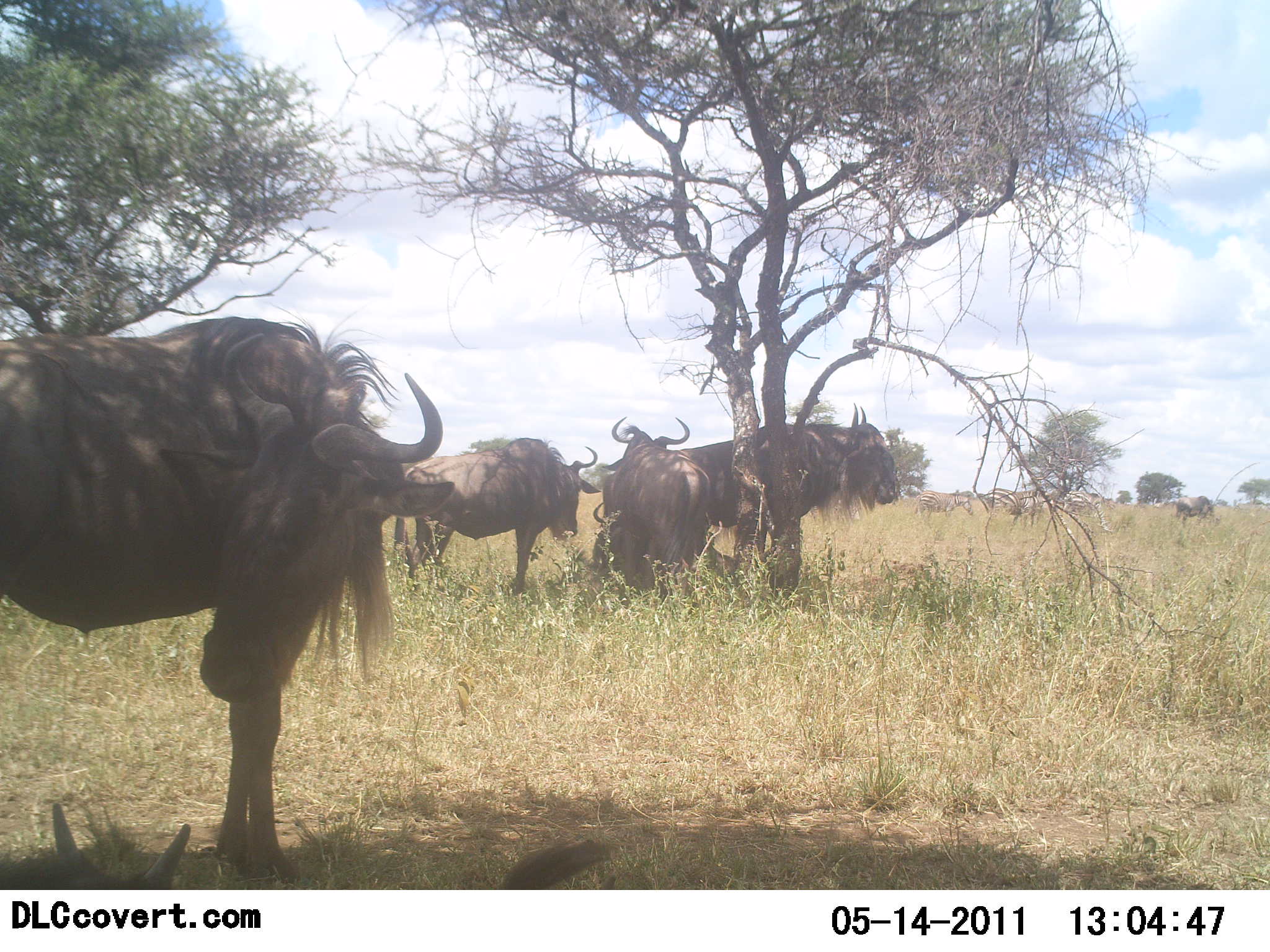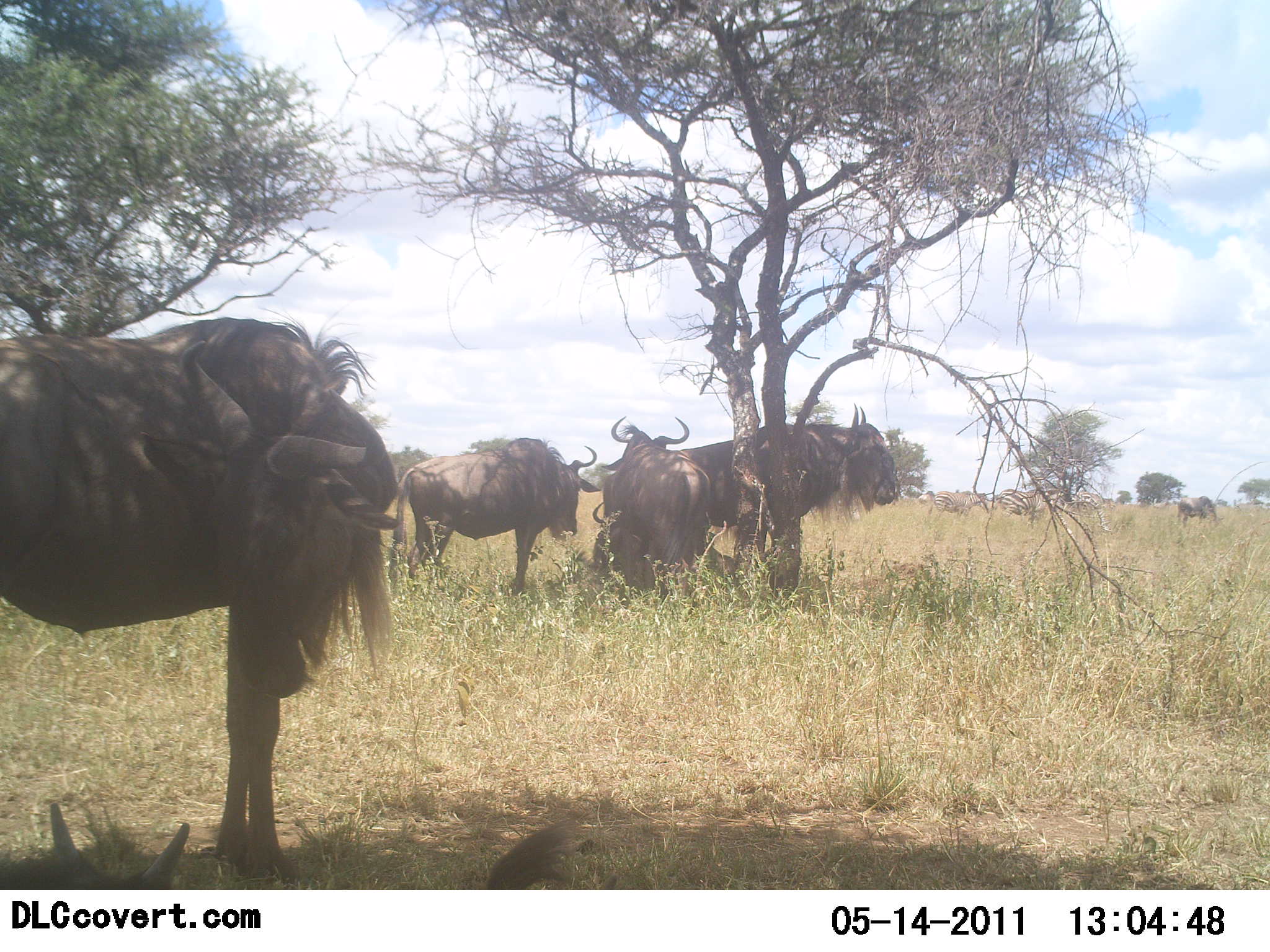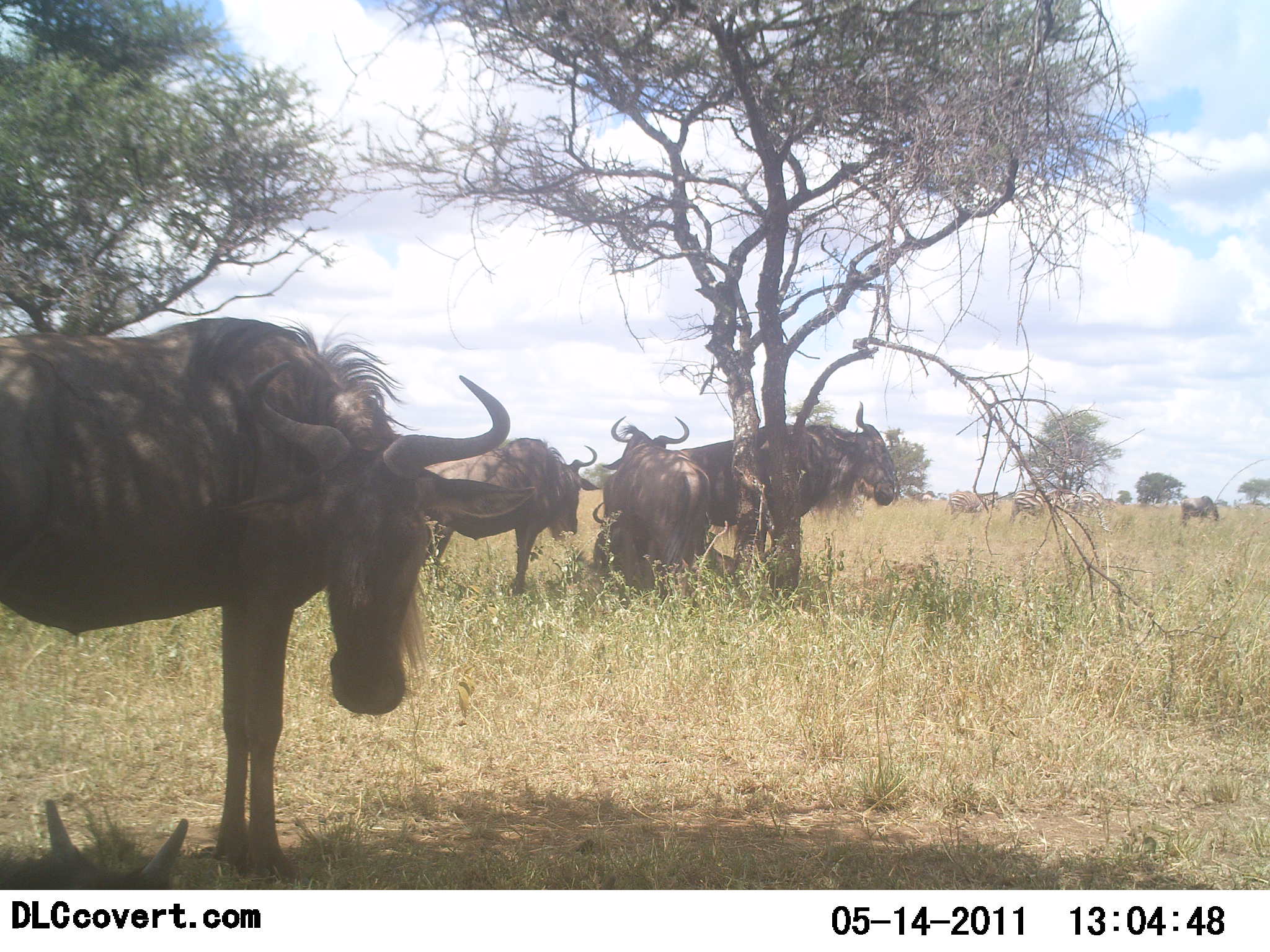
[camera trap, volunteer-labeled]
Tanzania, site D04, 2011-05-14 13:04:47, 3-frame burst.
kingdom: Animalia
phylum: Chordata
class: Mammalia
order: Artiodactyla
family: Bovidae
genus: Connochaetes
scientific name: Connochaetes taurinus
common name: blue wildebeest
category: wildebeest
Wildebeest (blue wildebeest) (Connochaetes taurinus), count 6. Behavior (volunteer vote fractions): standing 94%, resting 50%, moving 22%, interacting 17%. Young present (vote fraction): 6%. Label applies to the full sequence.